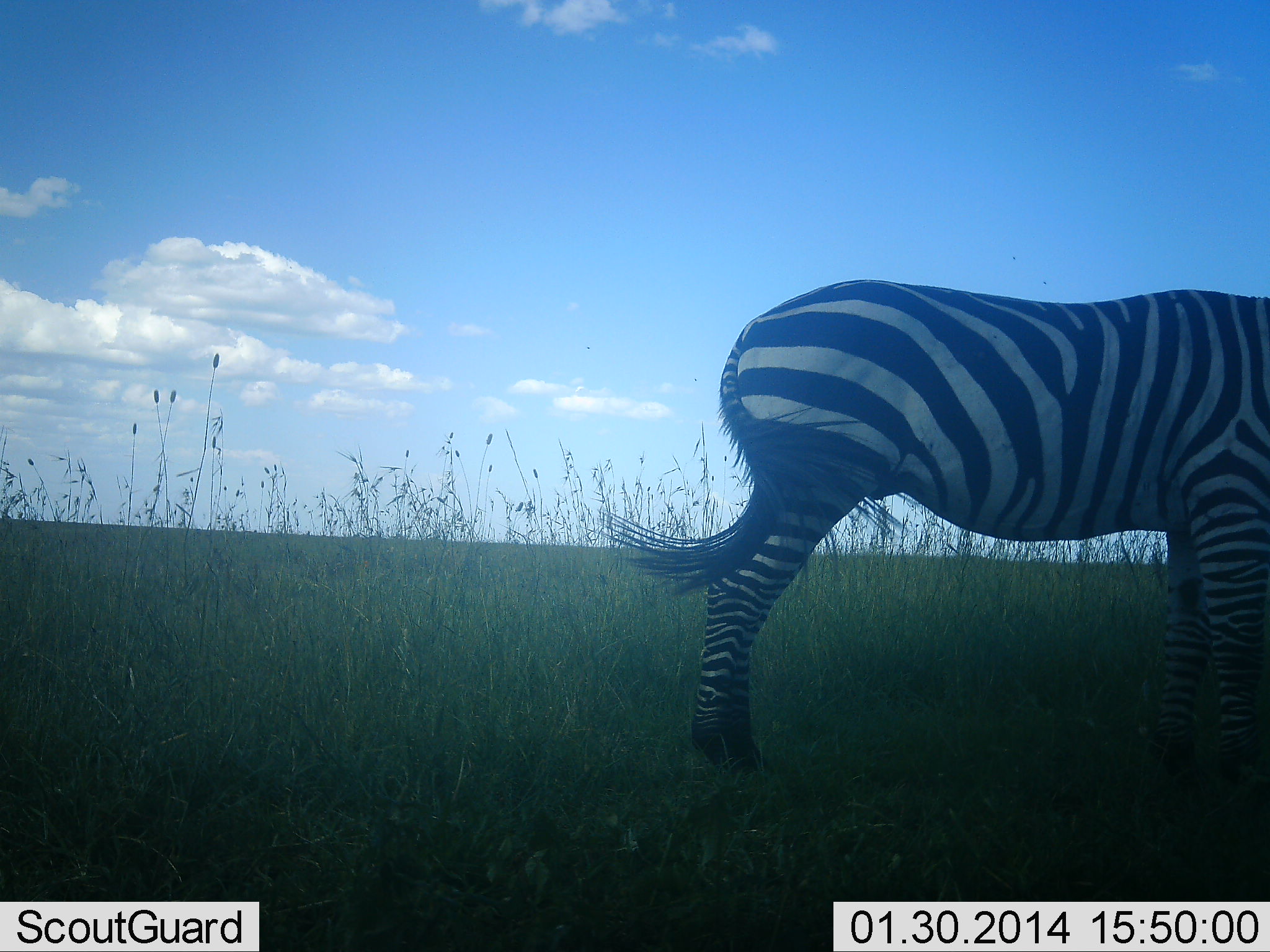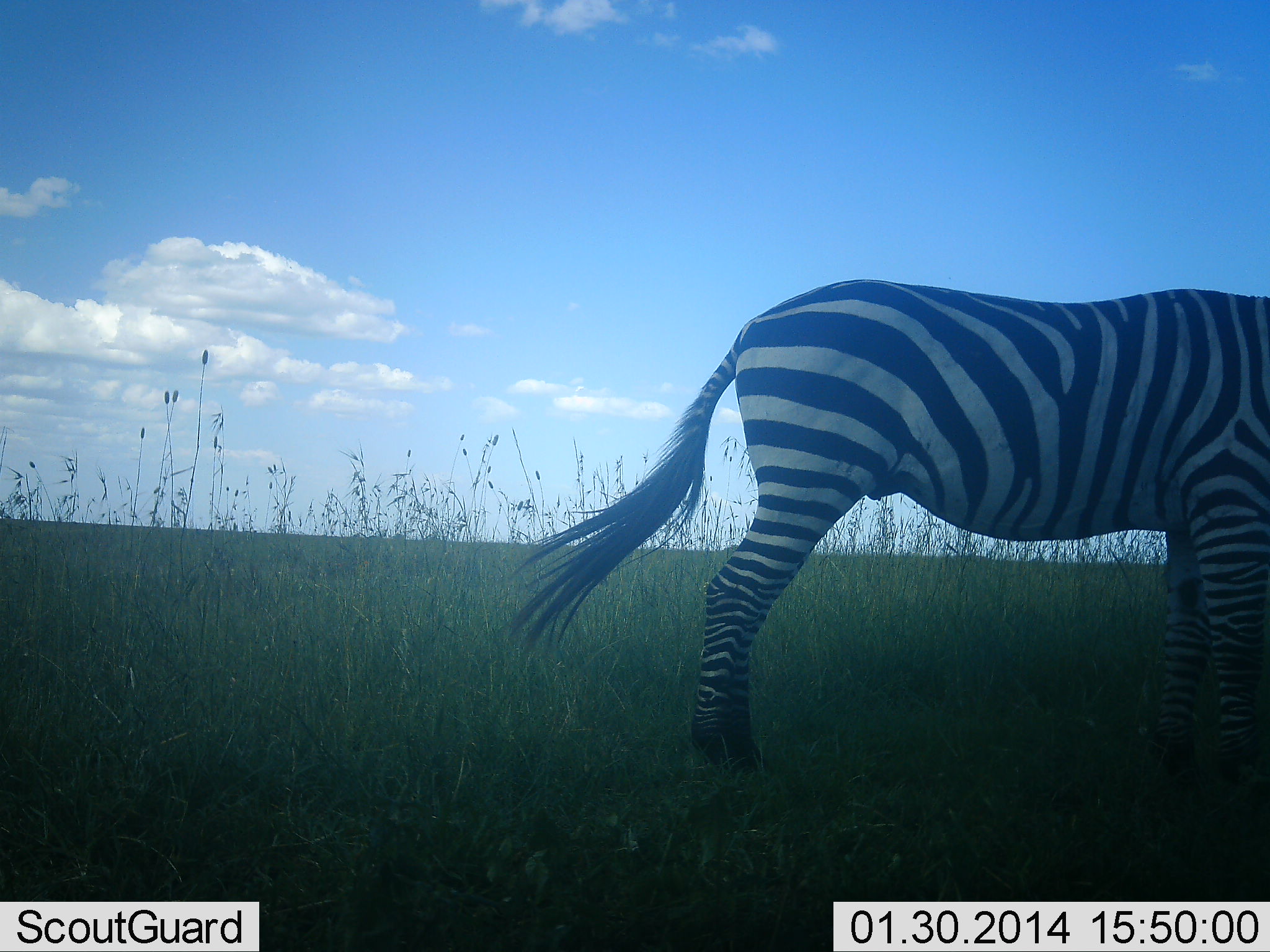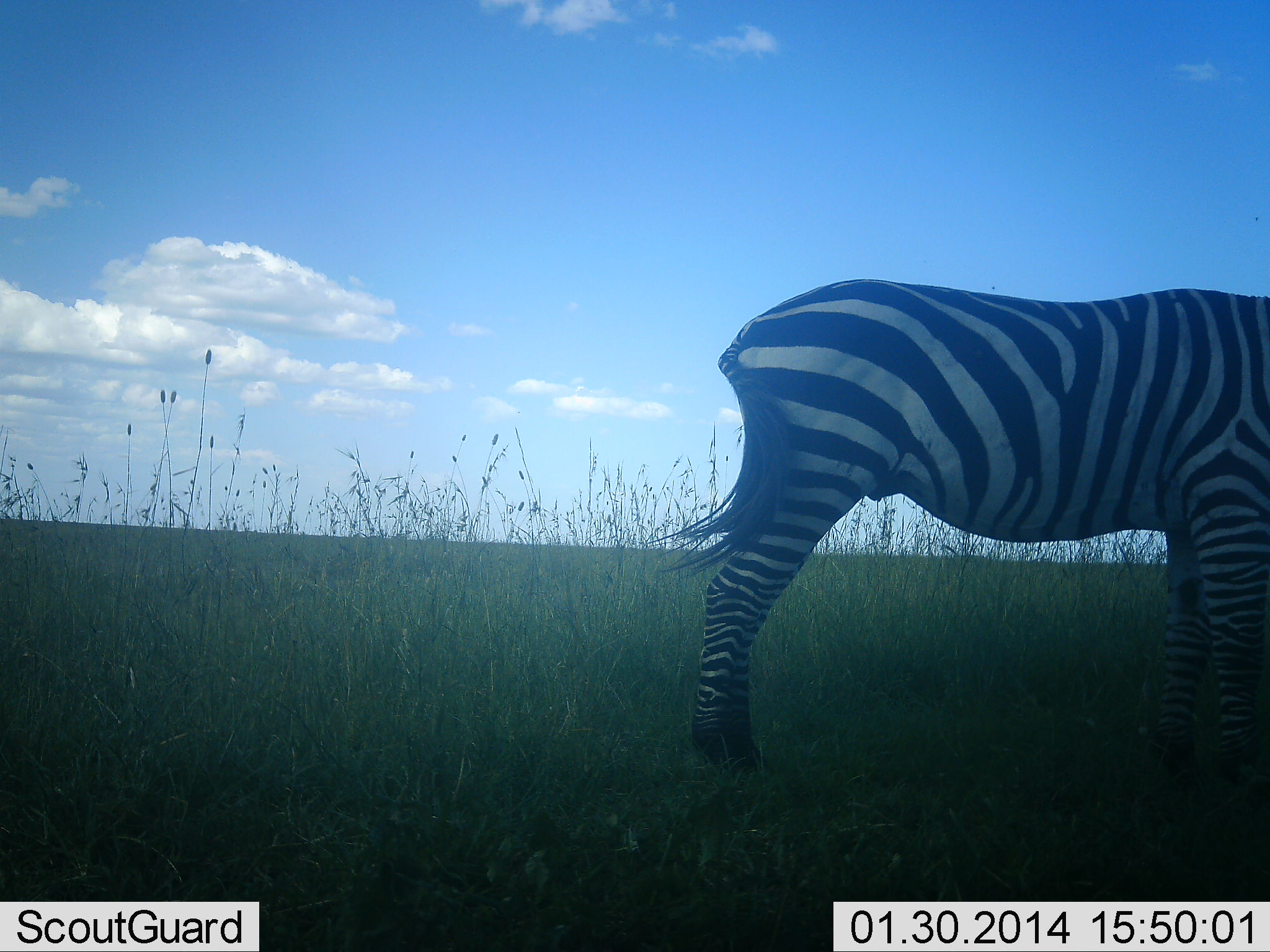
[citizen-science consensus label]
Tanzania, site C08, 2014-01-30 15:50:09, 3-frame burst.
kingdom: Animalia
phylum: Chordata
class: Mammalia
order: Perissodactyla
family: Equidae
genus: Equus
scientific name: Equus quagga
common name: plains zebra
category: zebra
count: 1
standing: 100%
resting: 0%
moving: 0%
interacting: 0%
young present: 0%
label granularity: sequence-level